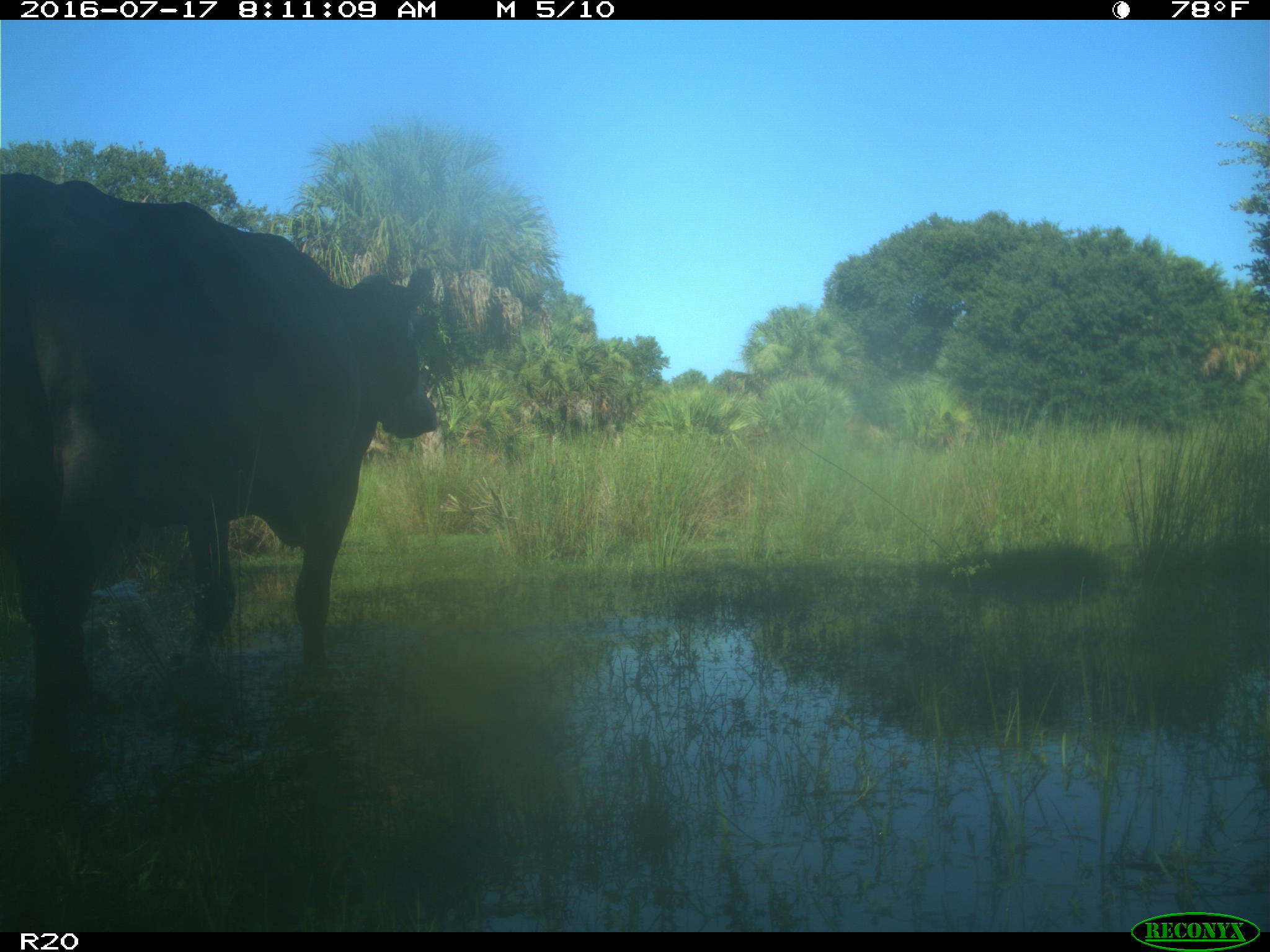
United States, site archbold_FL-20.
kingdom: Animalia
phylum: Chordata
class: Mammalia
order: Artiodactyla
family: Bovidae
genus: Bos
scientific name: Bos taurus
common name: domestic cow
Bos taurus (domestic cow).